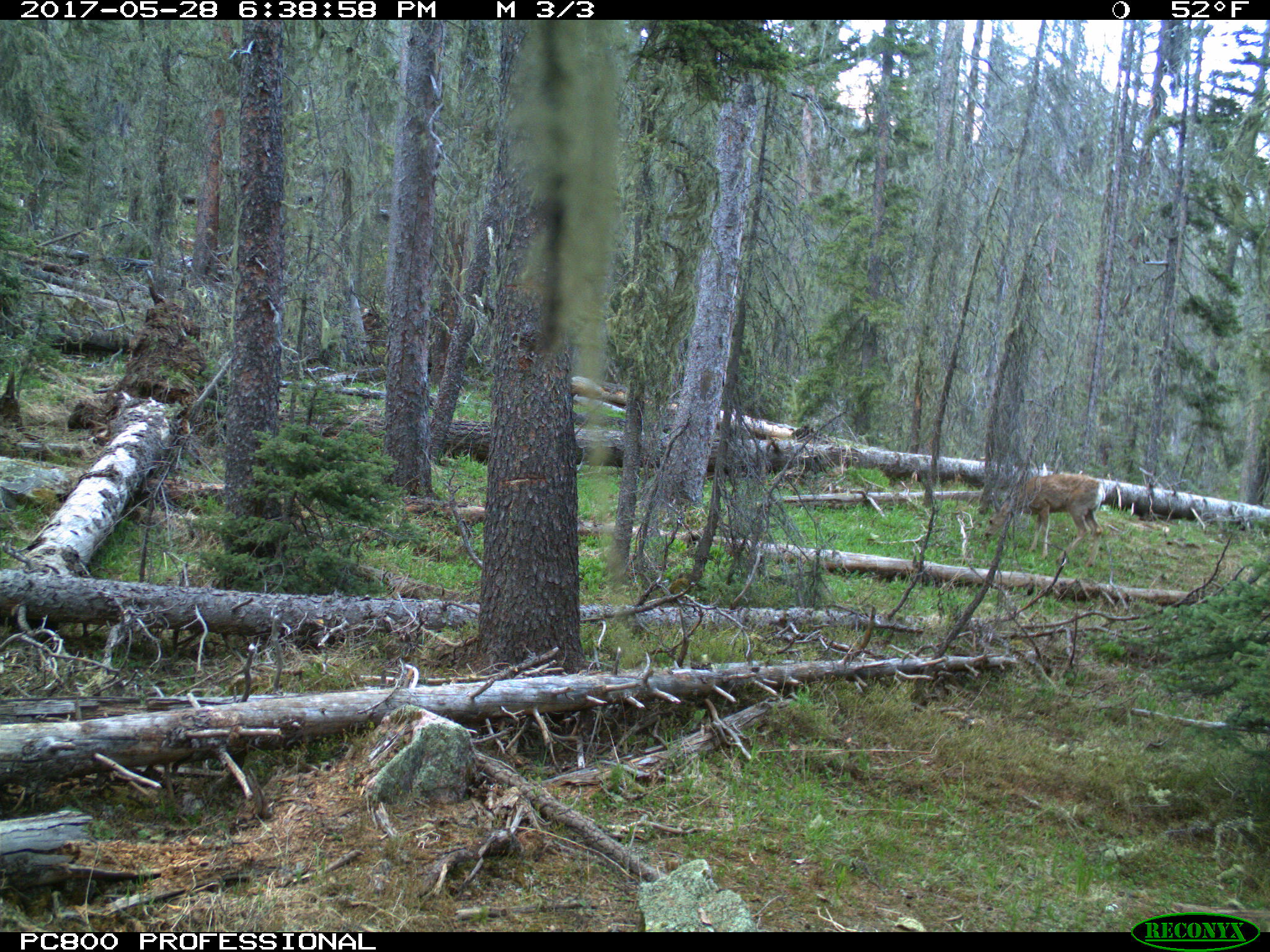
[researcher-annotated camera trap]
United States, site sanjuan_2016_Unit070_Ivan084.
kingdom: Animalia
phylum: Chordata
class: Mammalia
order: Artiodactyla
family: Cervidae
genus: Odocoileus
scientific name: Odocoileus hemionus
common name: mule deer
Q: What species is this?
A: Odocoileus hemionus (mule deer).